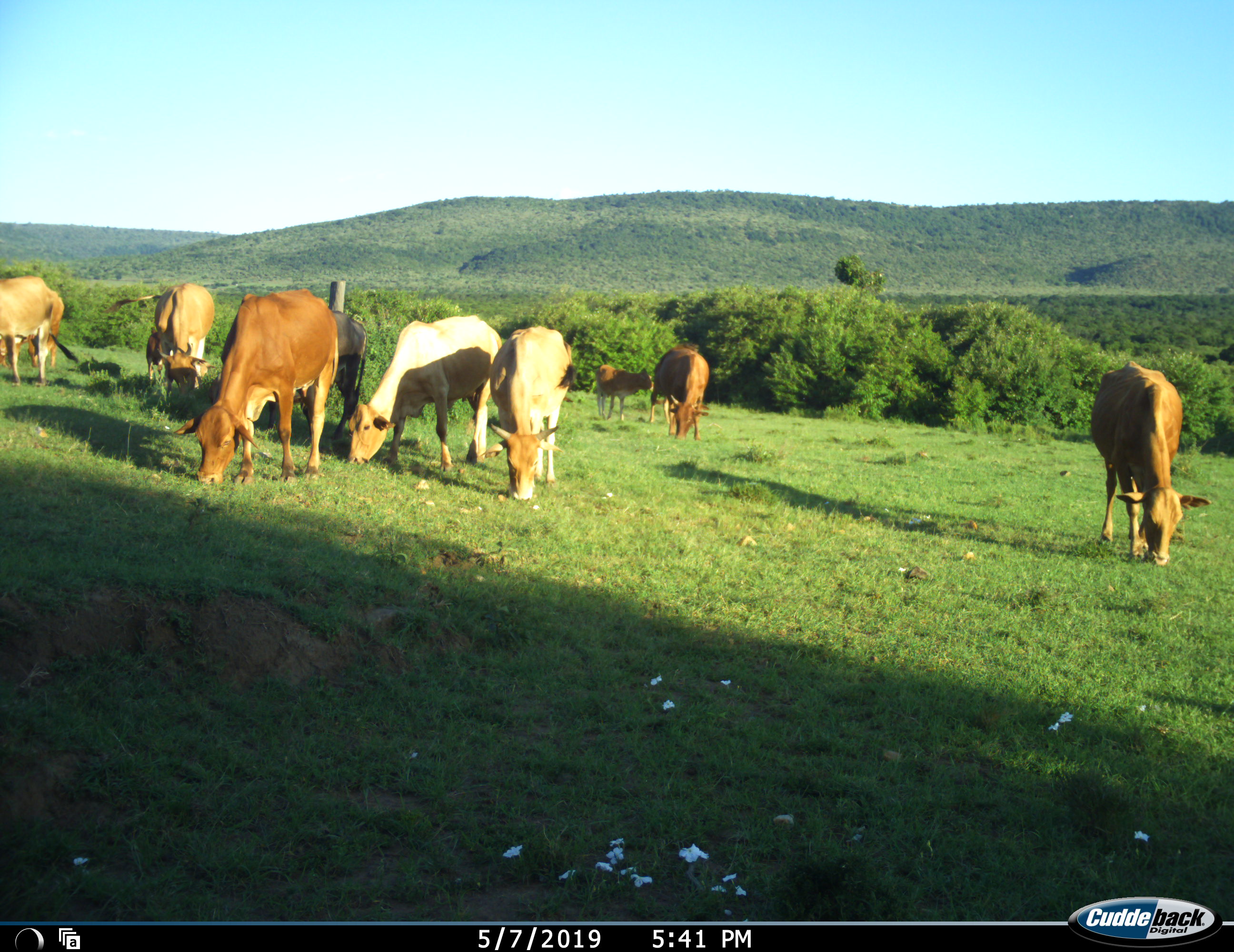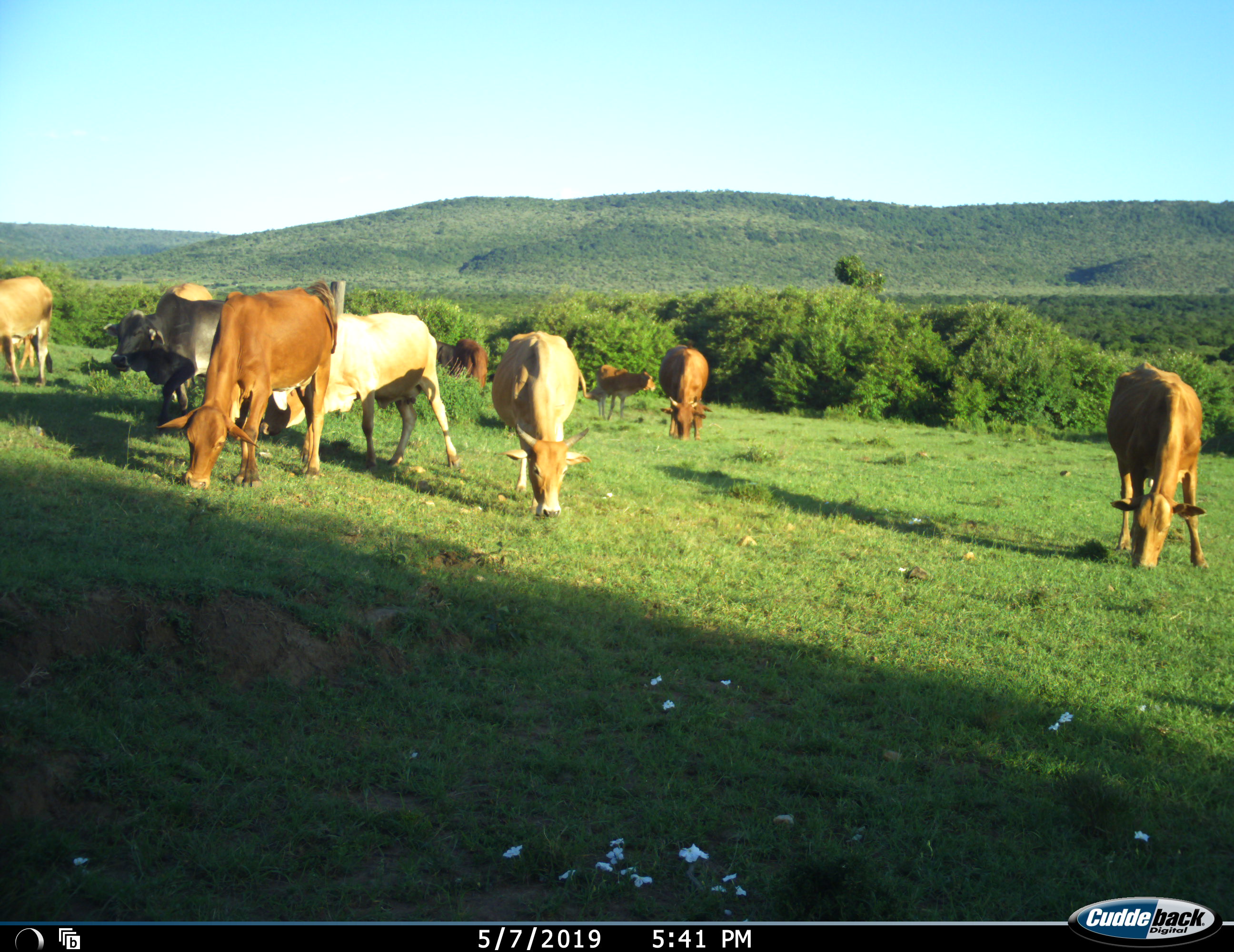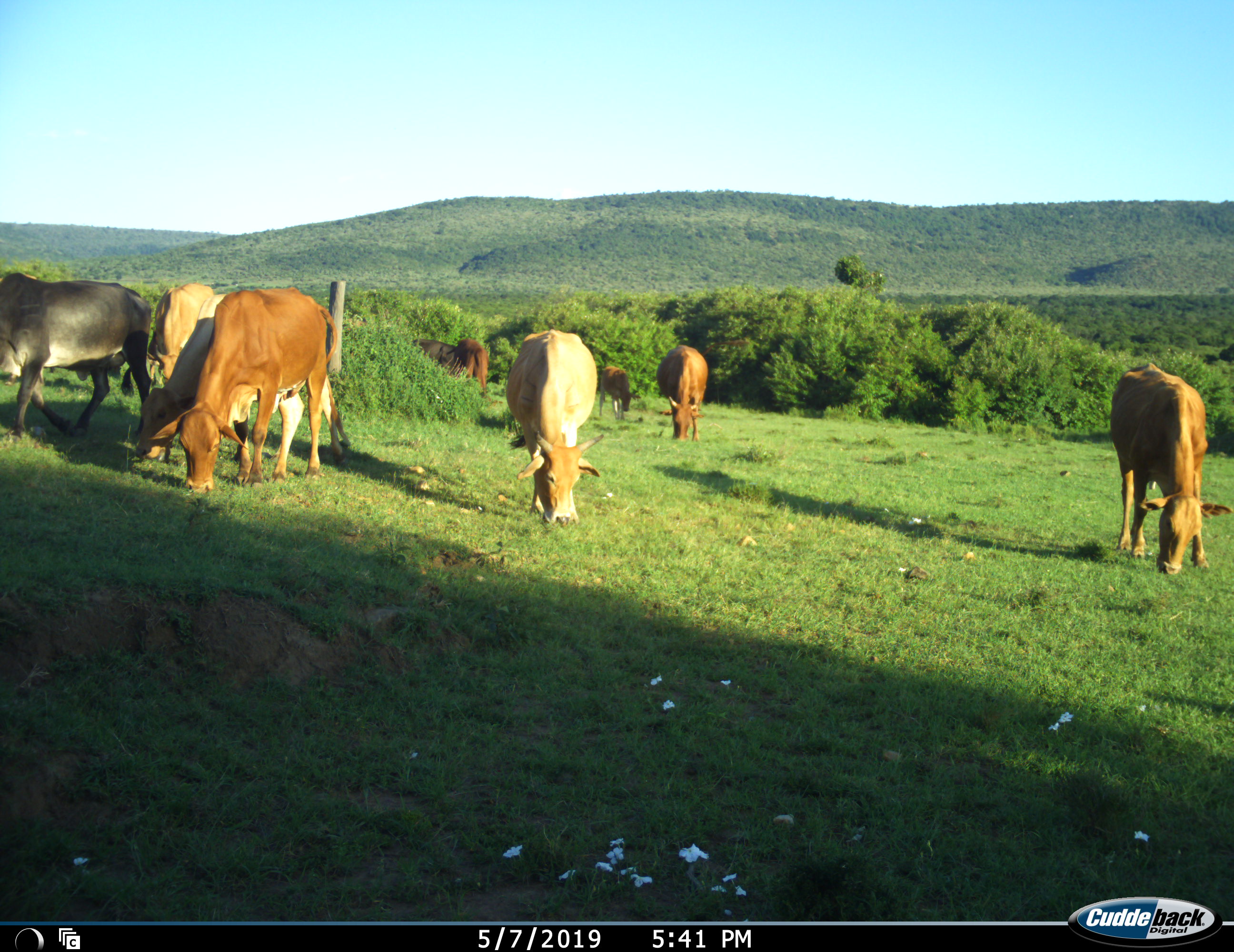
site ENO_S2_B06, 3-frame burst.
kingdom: Animalia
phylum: Chordata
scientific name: Vertebrata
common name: domestic animal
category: domesticanimal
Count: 10.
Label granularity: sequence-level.